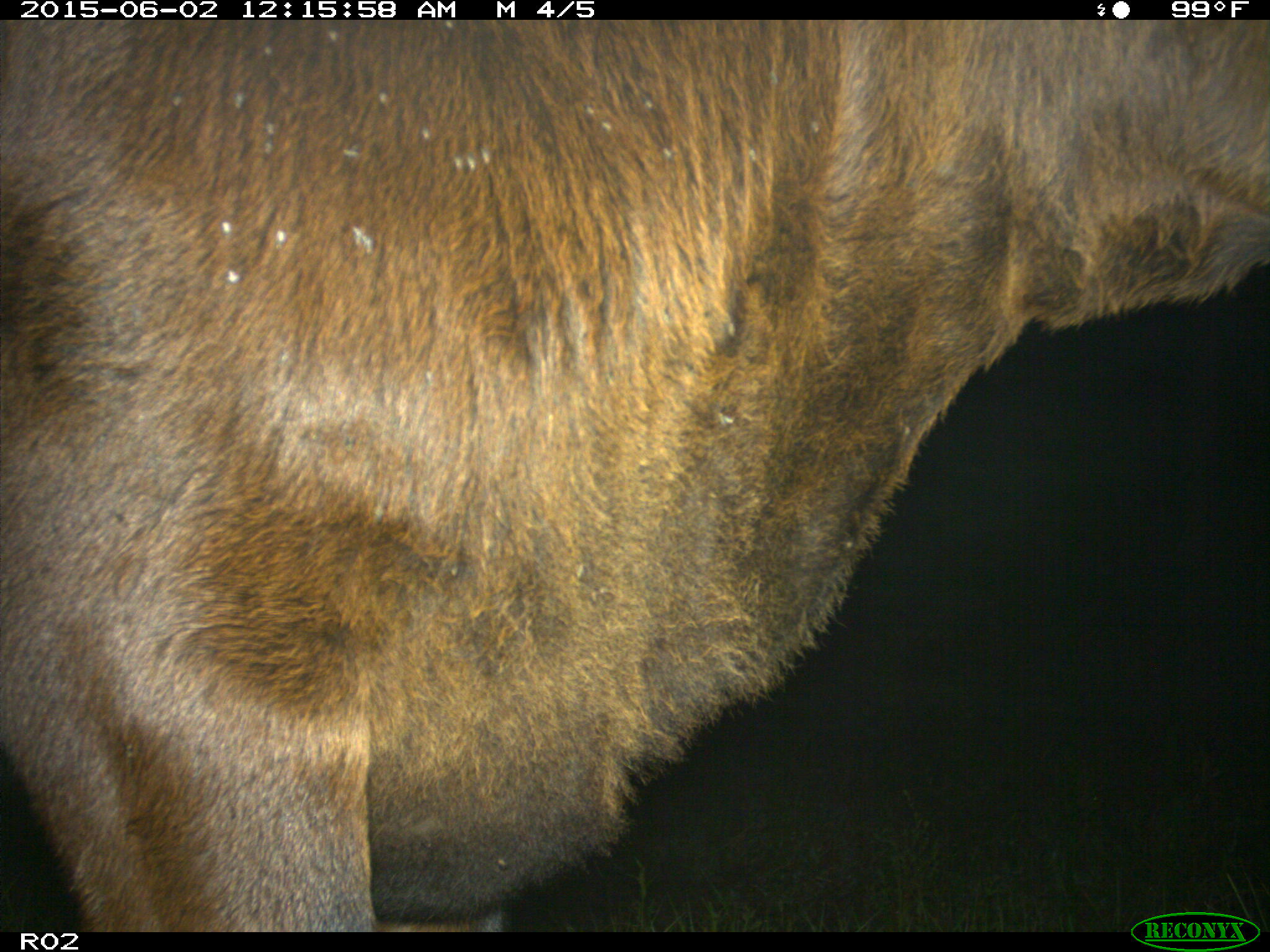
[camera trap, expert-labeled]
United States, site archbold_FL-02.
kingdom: Animalia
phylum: Chordata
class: Mammalia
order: Artiodactyla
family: Bovidae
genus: Bos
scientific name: Bos taurus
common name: domestic cow